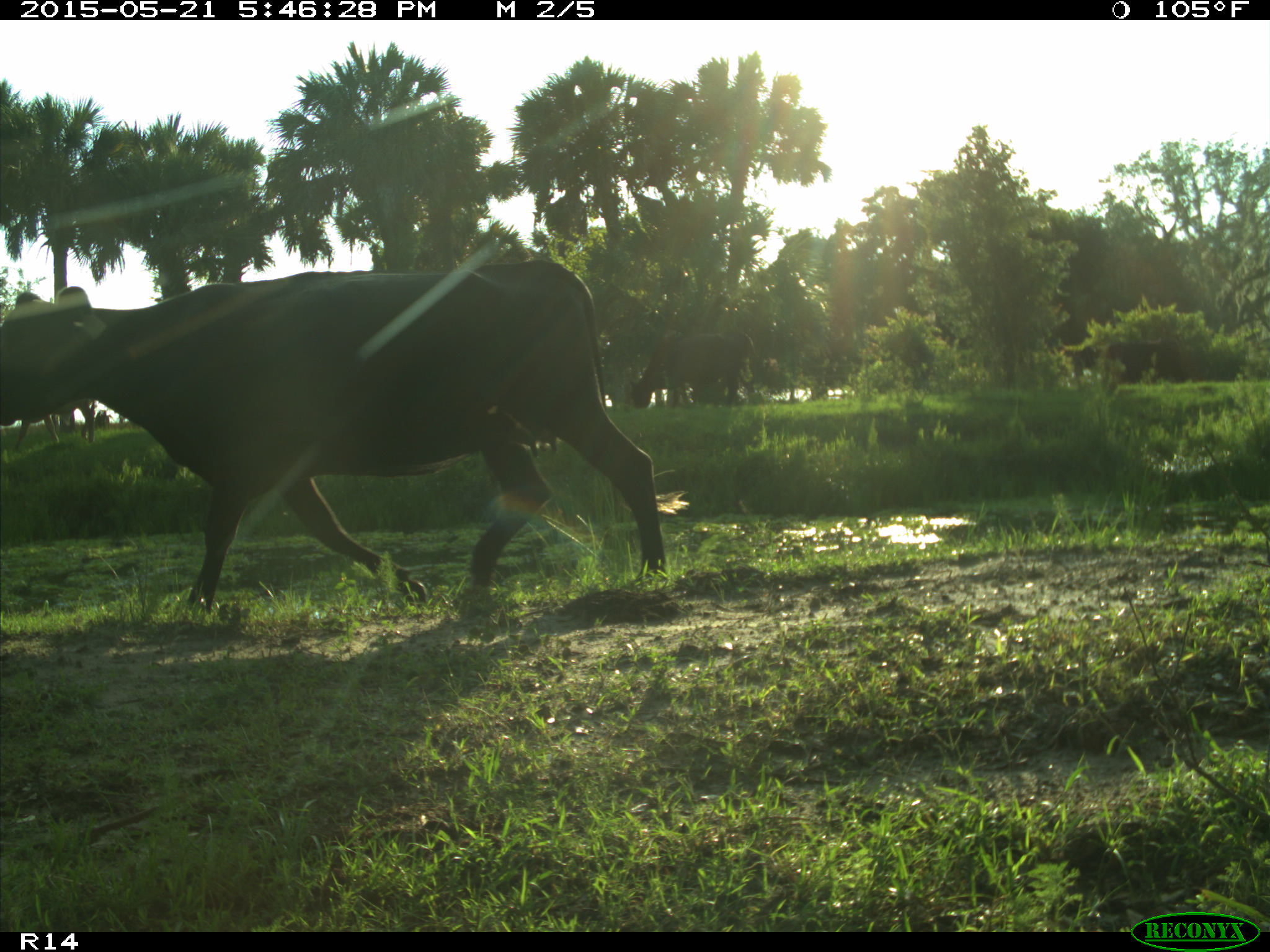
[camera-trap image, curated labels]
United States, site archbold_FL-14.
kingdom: Animalia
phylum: Chordata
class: Mammalia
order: Artiodactyla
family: Bovidae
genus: Bos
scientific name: Bos taurus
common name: domestic cow